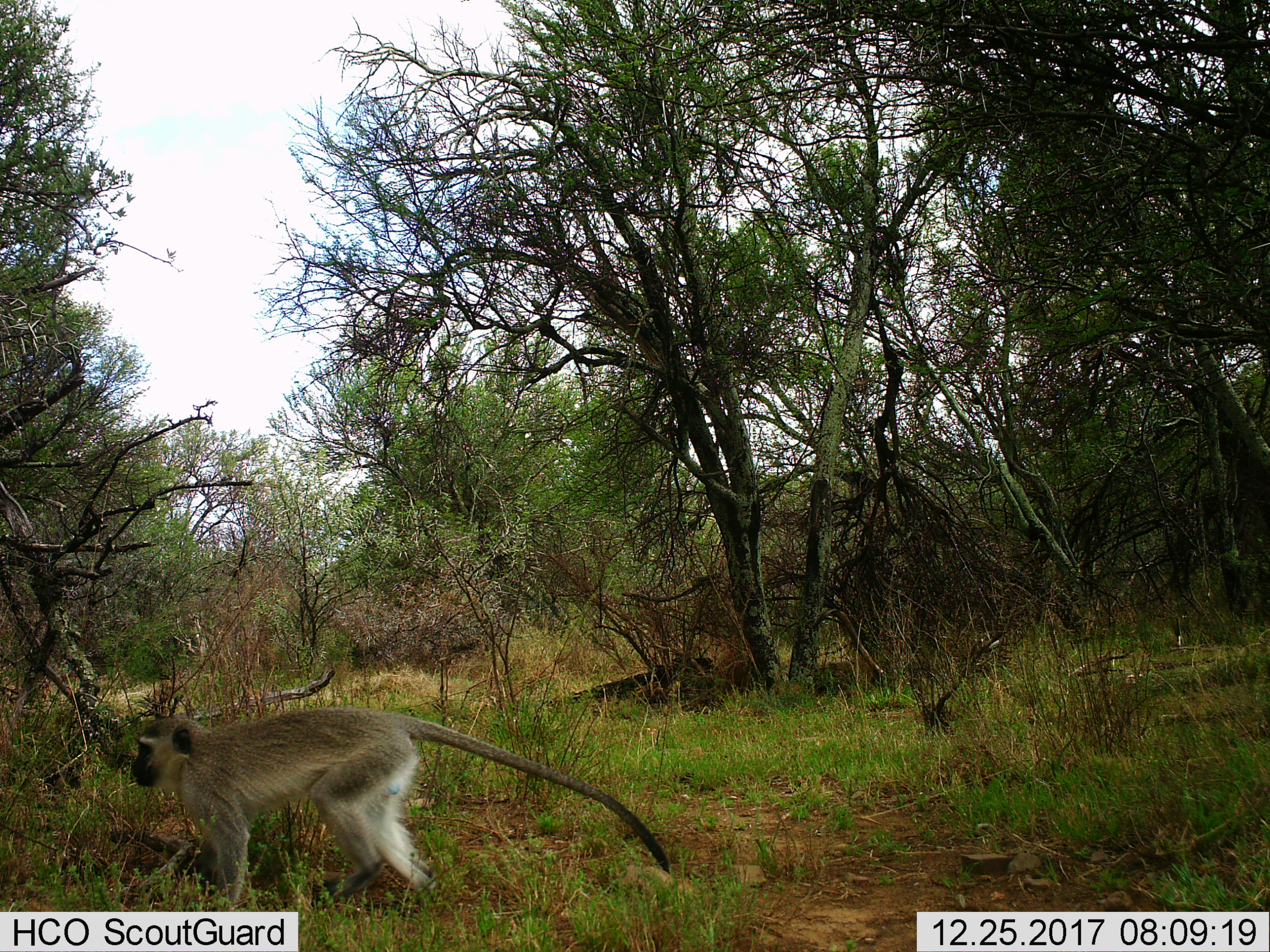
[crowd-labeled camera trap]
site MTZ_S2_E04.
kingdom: Animalia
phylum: Chordata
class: Mammalia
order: Primates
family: Cercopithecidae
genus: Chlorocebus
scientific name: Chlorocebus pygerythrus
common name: vervet monkey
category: monkeyvervet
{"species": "monkeyvervet (vervet monkey) (Chlorocebus pygerythrus)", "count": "1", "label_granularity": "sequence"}